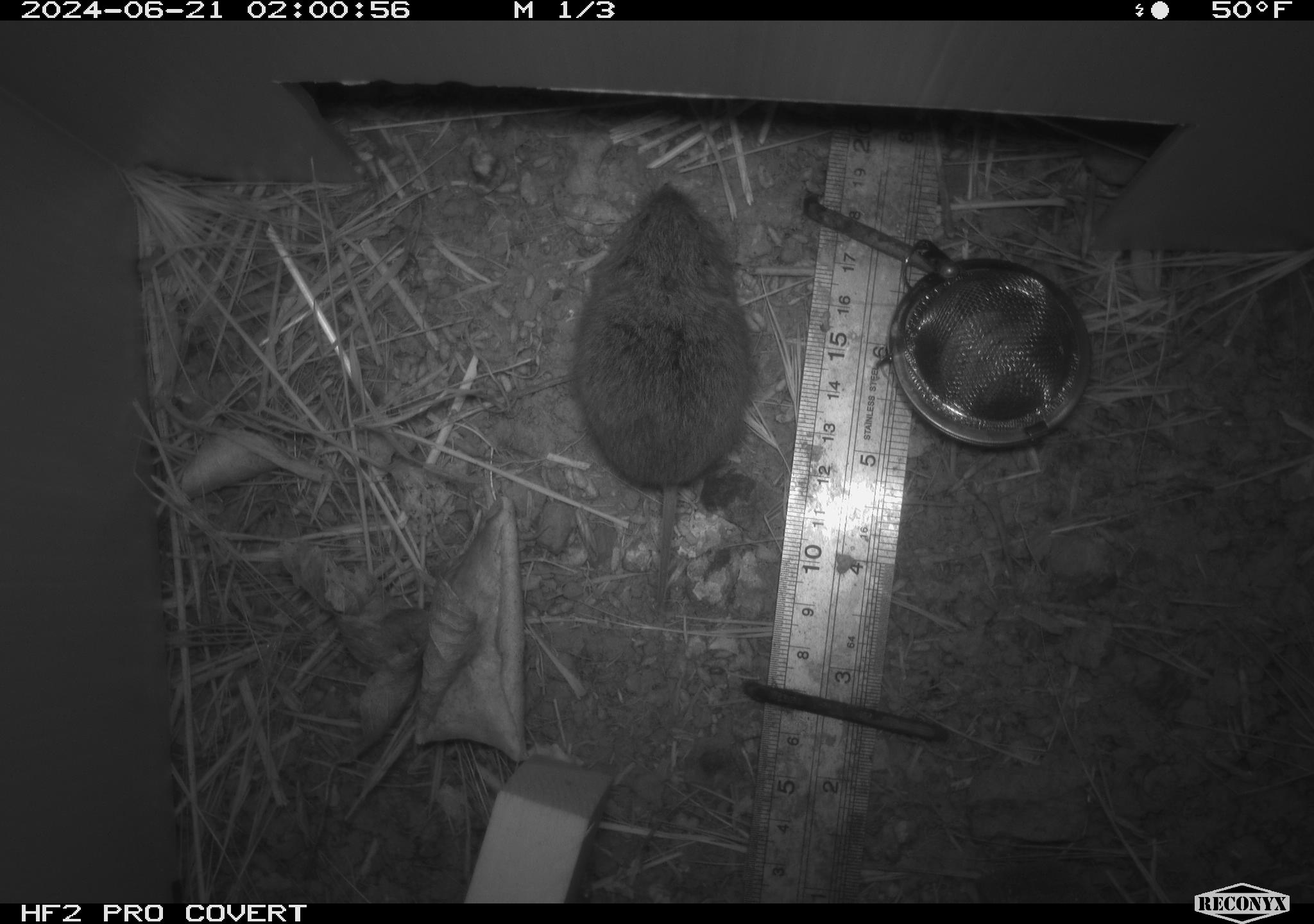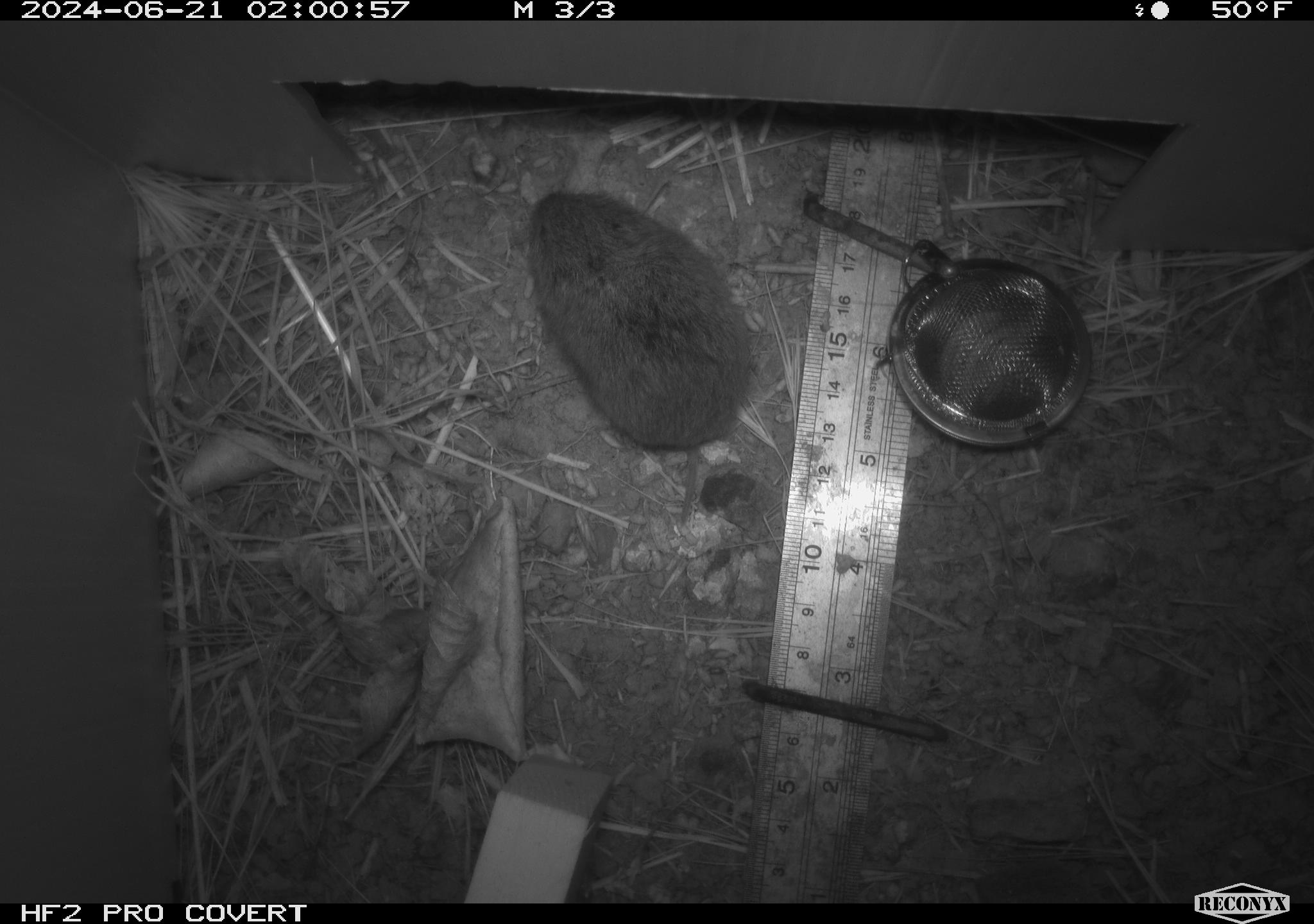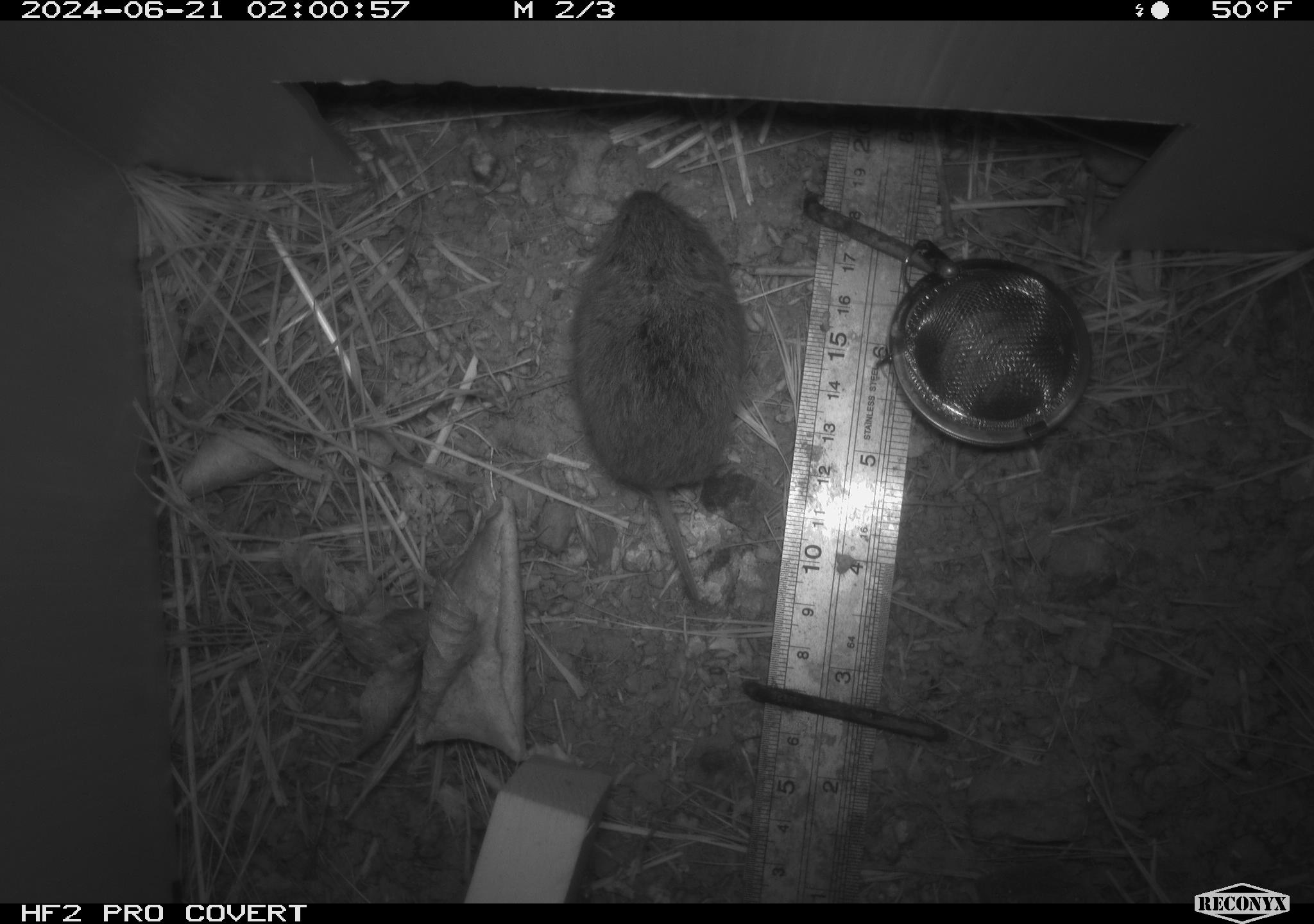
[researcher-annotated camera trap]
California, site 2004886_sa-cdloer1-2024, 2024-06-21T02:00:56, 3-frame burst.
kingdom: Animalia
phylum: Chordata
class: Mammalia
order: Rodentia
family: Cricetidae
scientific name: Arvicolinae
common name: voles, lemmings, and muskrats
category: arvicolinae subfamily